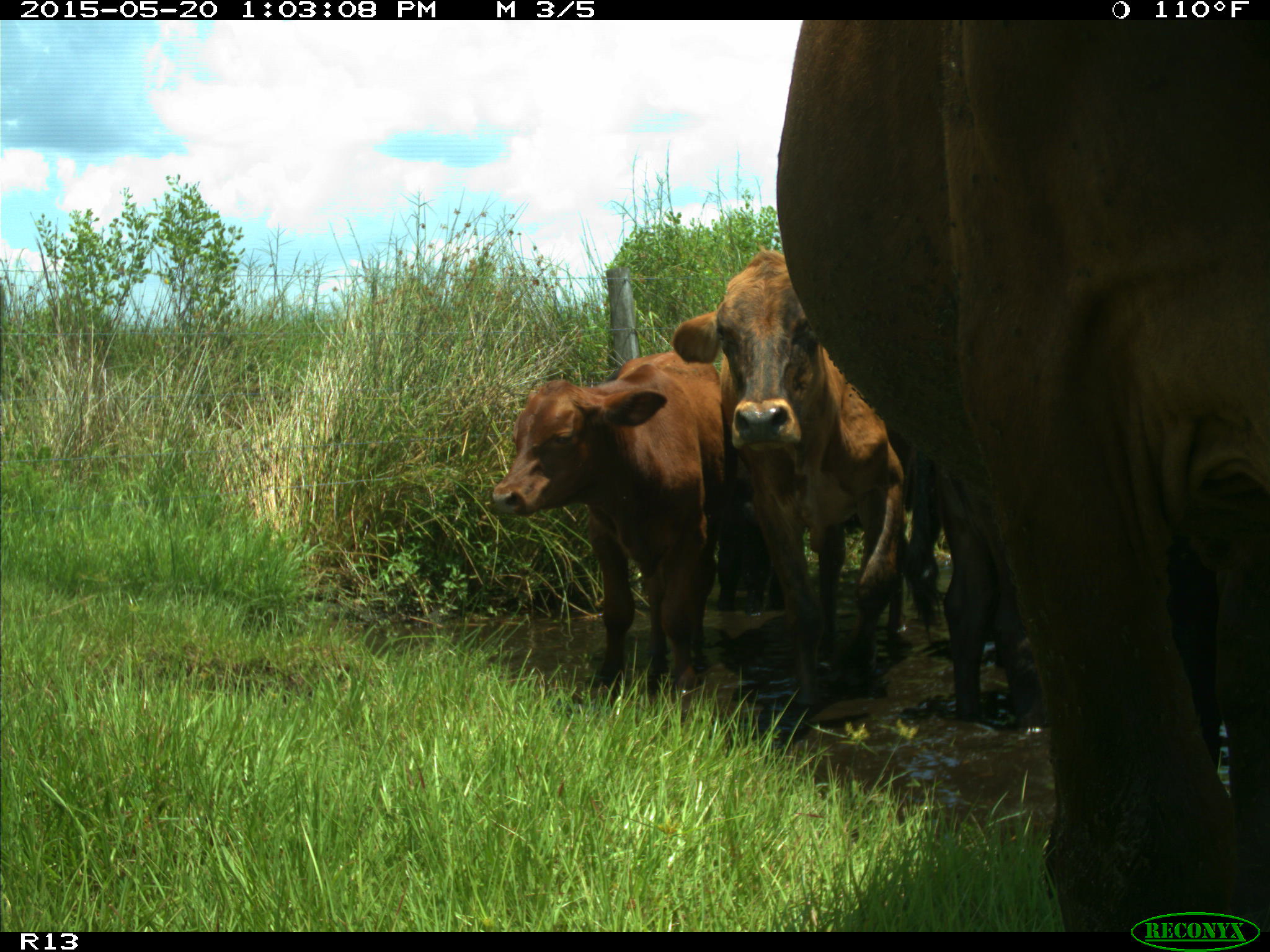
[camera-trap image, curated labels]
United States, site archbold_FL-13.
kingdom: Animalia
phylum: Chordata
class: Mammalia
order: Artiodactyla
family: Bovidae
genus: Bos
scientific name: Bos taurus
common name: domestic cow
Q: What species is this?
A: Bos taurus (domestic cow).